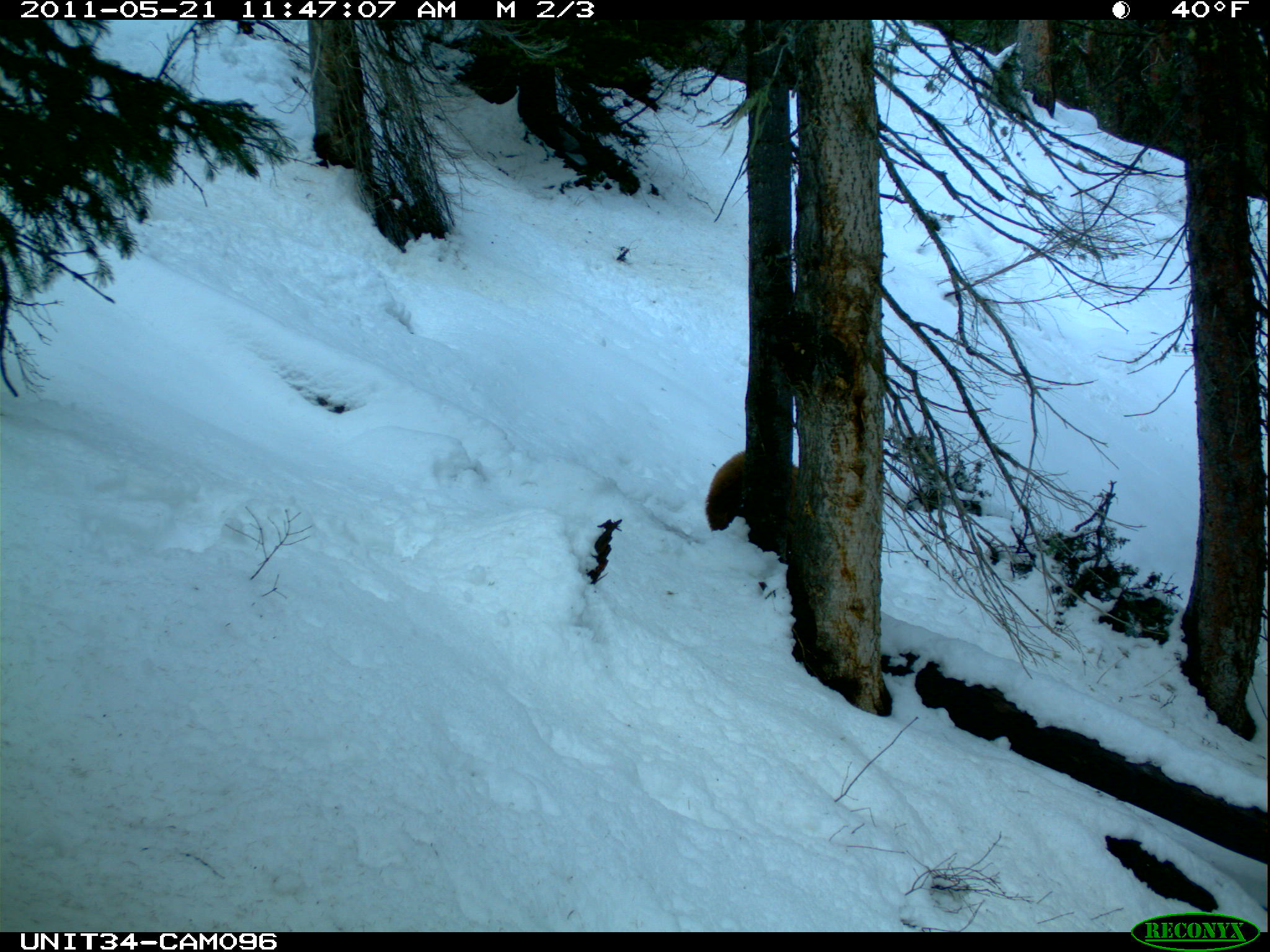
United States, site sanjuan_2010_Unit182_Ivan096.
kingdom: Animalia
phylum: Chordata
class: Mammalia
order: Carnivora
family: Ursidae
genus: Ursus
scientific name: Ursus americanus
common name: american black bear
Ursus americanus (american black bear).